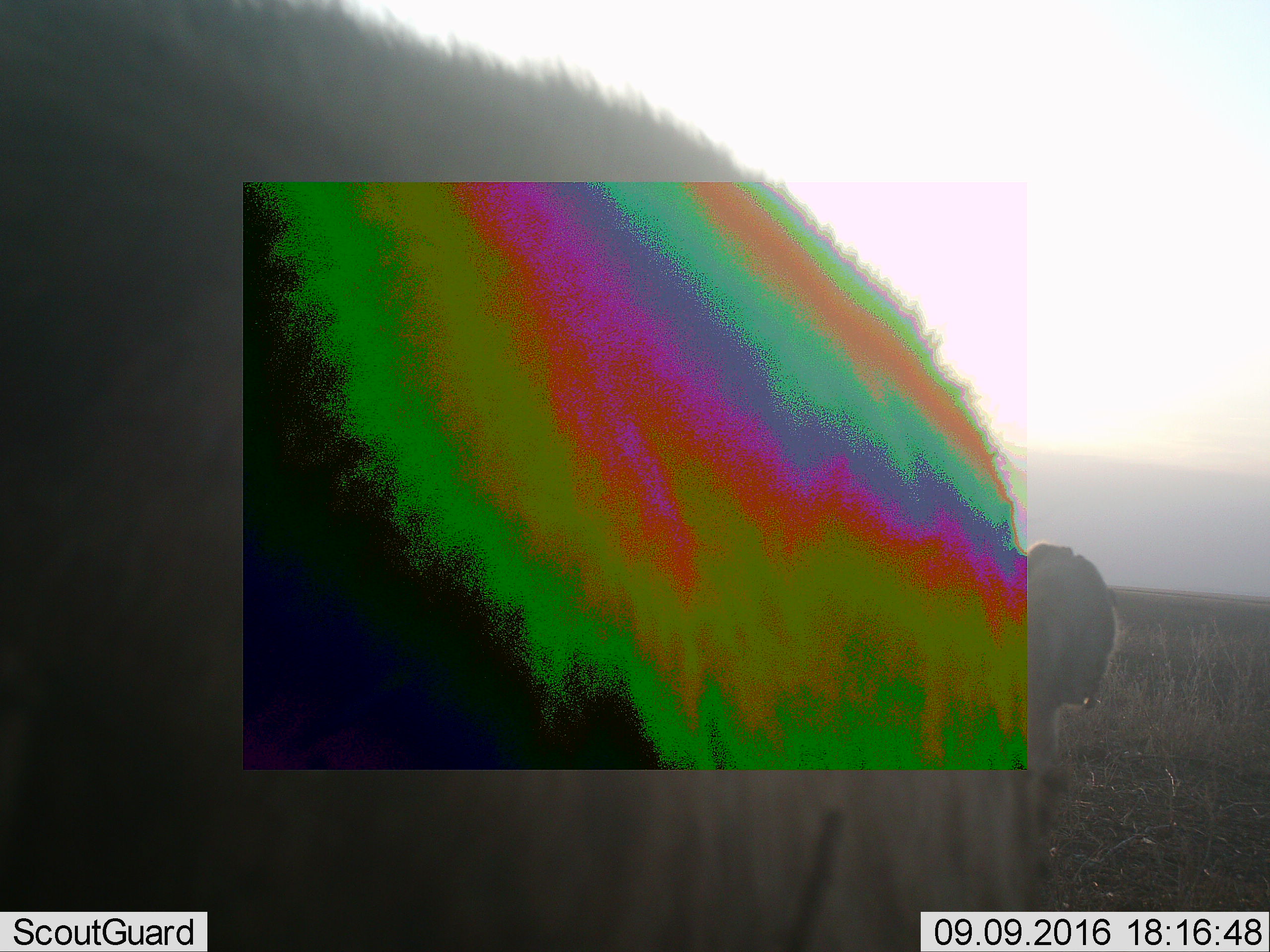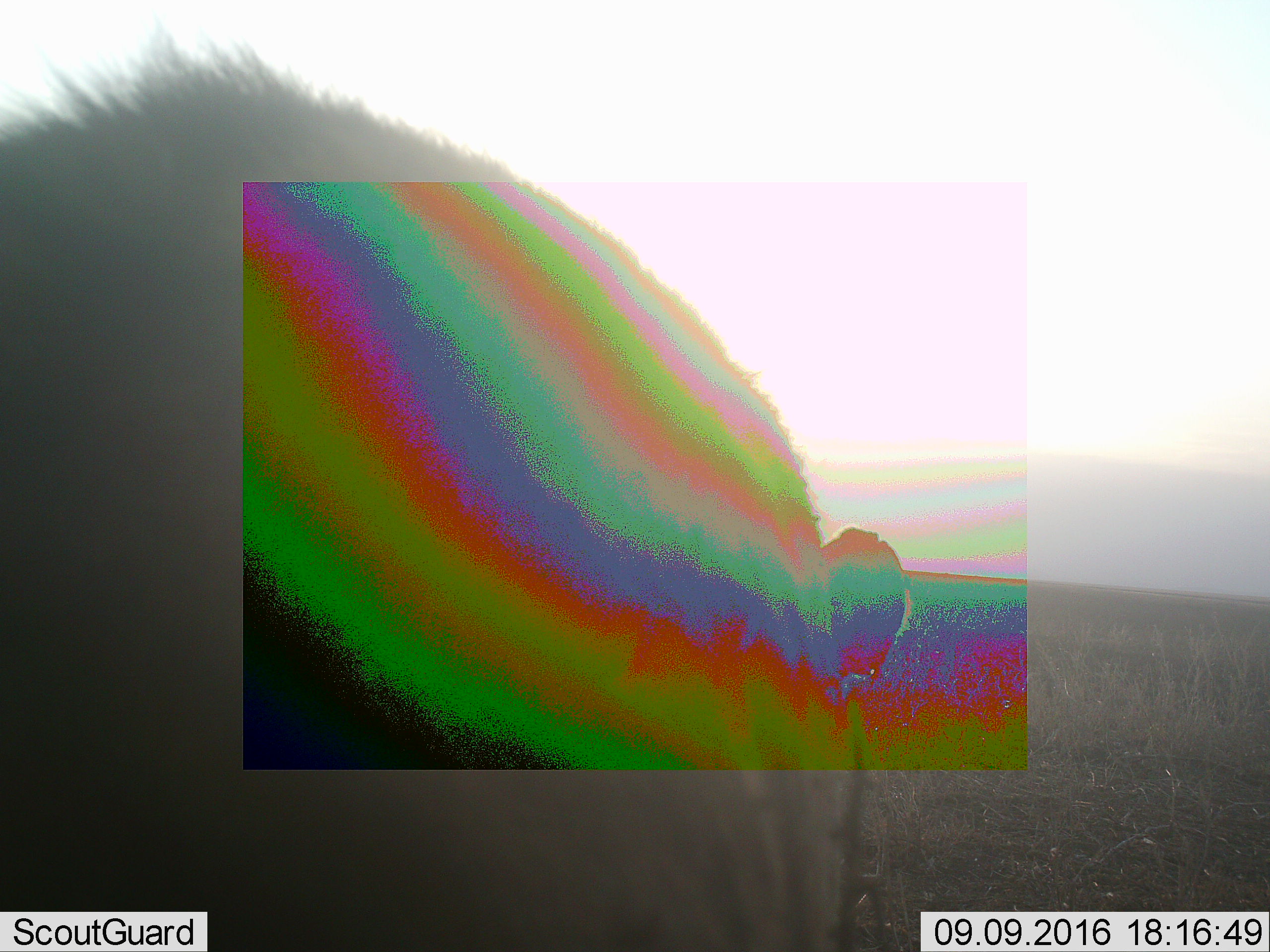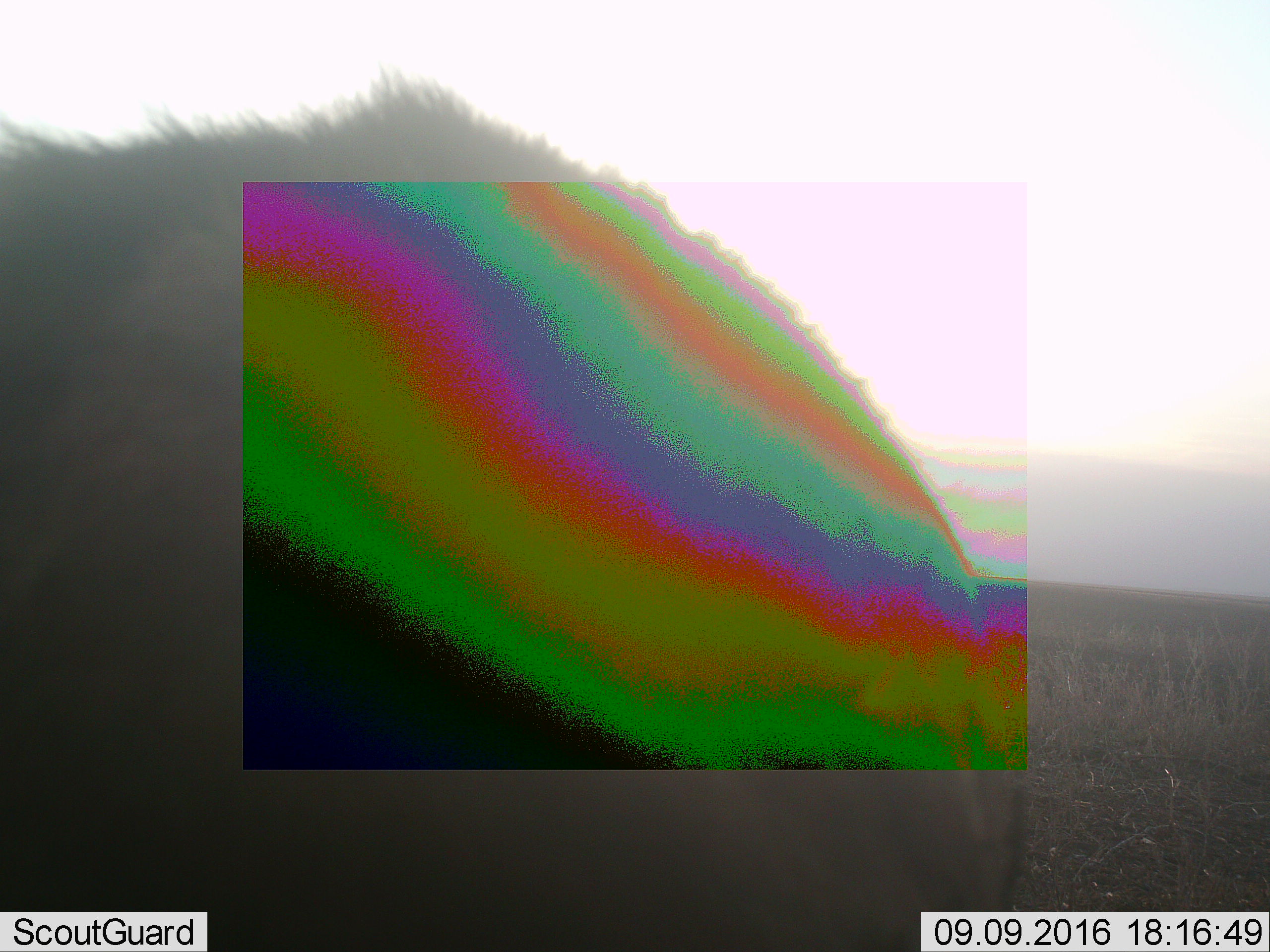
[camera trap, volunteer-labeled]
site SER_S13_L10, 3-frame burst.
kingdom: Animalia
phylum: Chordata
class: Mammalia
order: Artiodactyla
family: Bovidae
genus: Connochaetes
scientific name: Connochaetes taurinus taurinus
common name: blue wildebeest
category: wildebeestblue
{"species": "wildebeestblue (blue wildebeest) (Connochaetes taurinus taurinus)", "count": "1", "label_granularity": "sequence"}